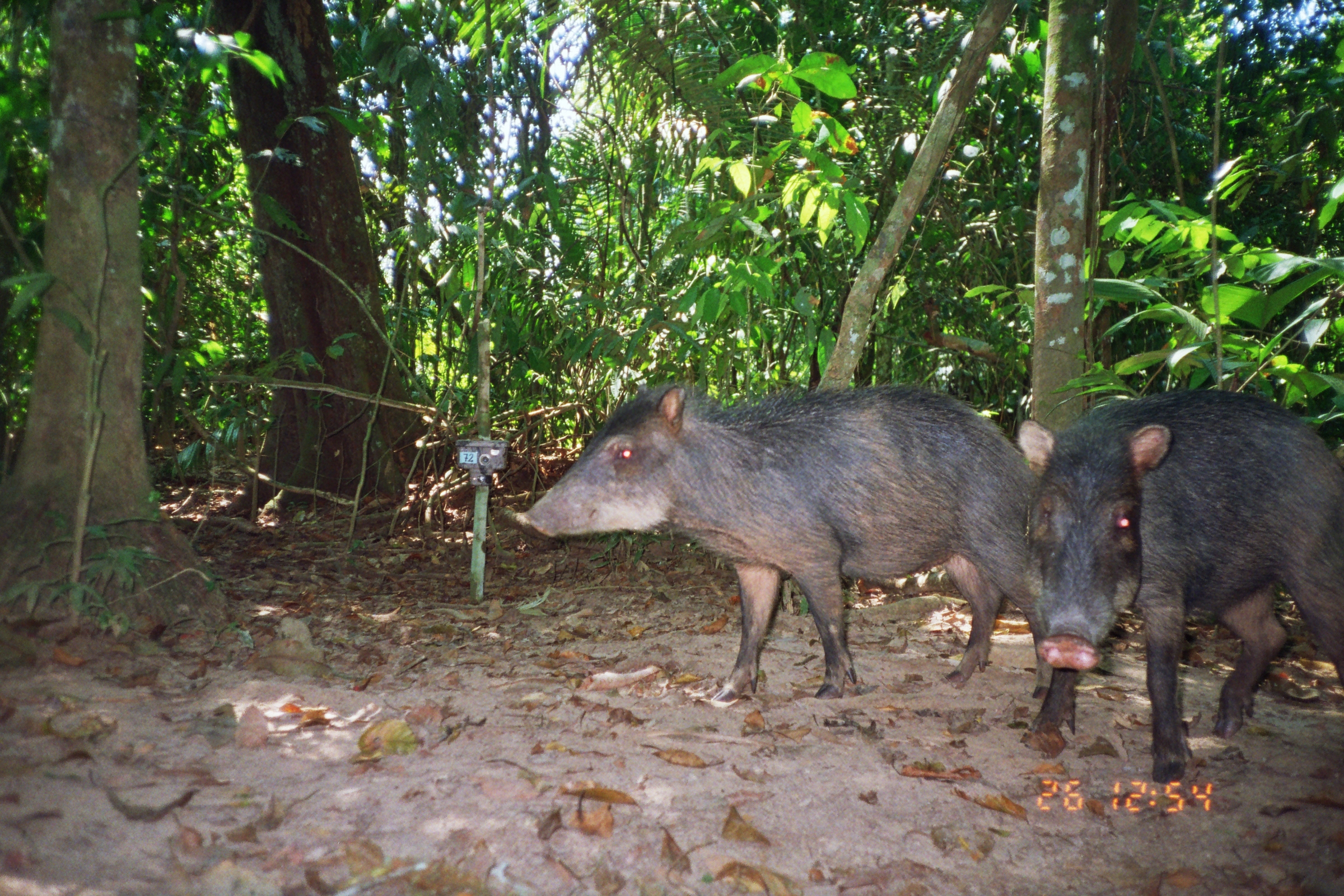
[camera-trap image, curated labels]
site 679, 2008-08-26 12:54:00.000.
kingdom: Animalia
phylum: Chordata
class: Mammalia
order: Artiodactyla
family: Tayassuidae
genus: Tayassu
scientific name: Tayassu pecari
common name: white-lipped peccary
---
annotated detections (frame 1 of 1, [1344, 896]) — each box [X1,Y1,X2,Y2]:
tayassu pecari: [512,378,1053,706]; [1016,387,1344,782]